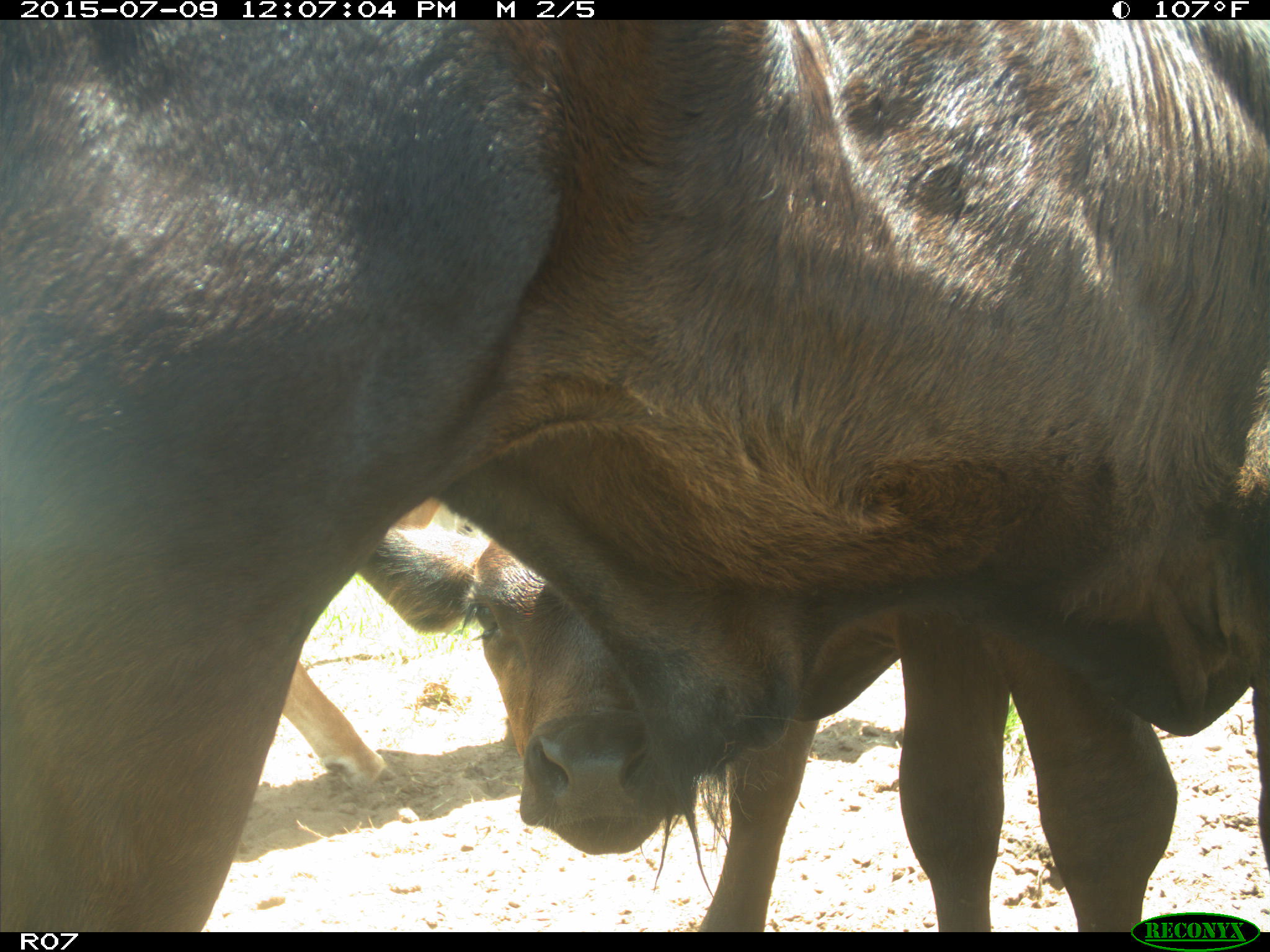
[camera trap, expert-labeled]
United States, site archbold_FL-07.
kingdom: Animalia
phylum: Chordata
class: Mammalia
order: Artiodactyla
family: Bovidae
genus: Bos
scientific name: Bos taurus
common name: domestic cow